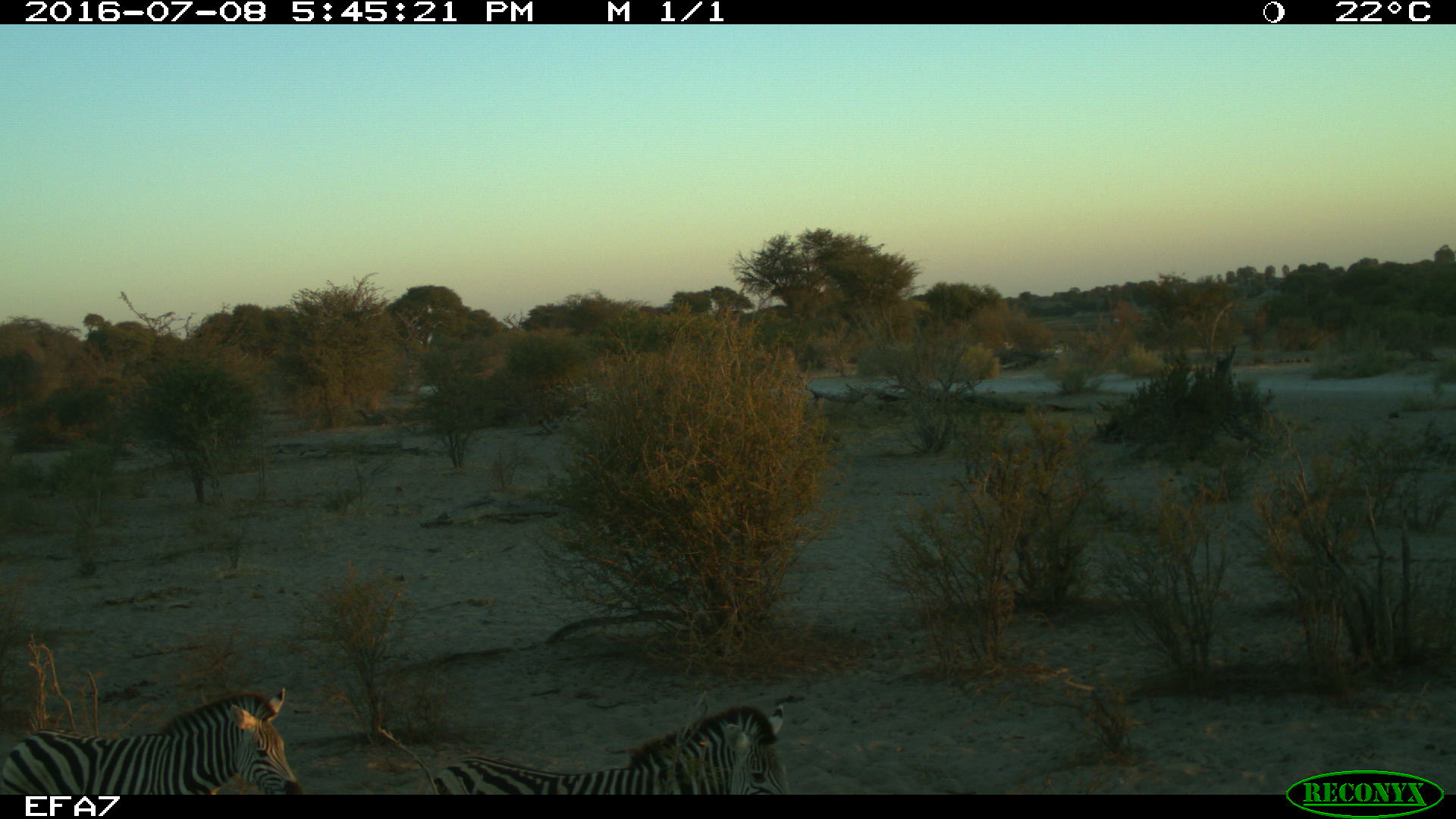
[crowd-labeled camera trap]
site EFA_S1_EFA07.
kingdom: Animalia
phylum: Chordata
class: Mammalia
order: Perissodactyla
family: Equidae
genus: Equus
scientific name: Equus quagga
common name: plains zebra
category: zebraplains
Zebraplains (plains zebra) (Equus quagga), count 2. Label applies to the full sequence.